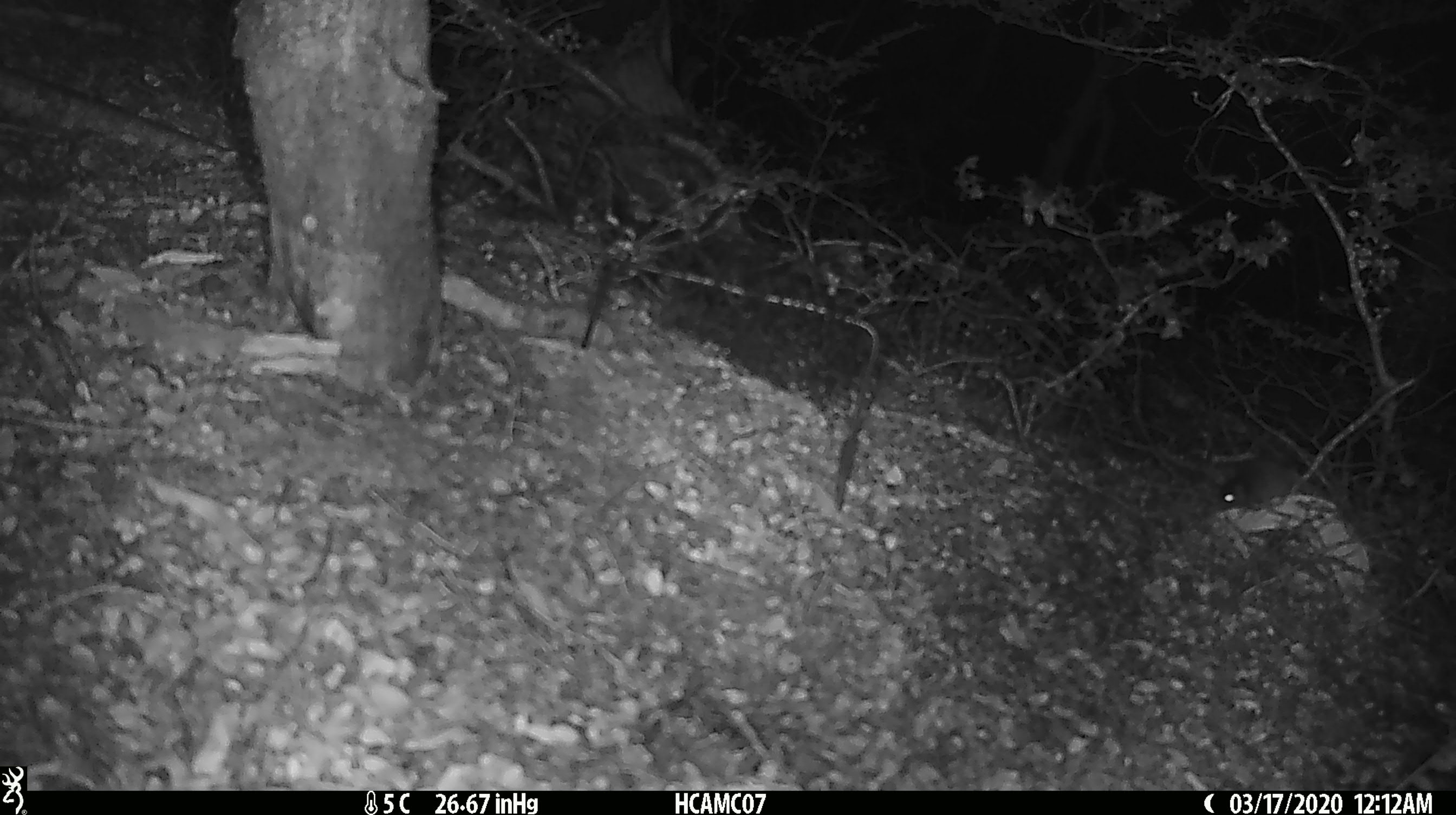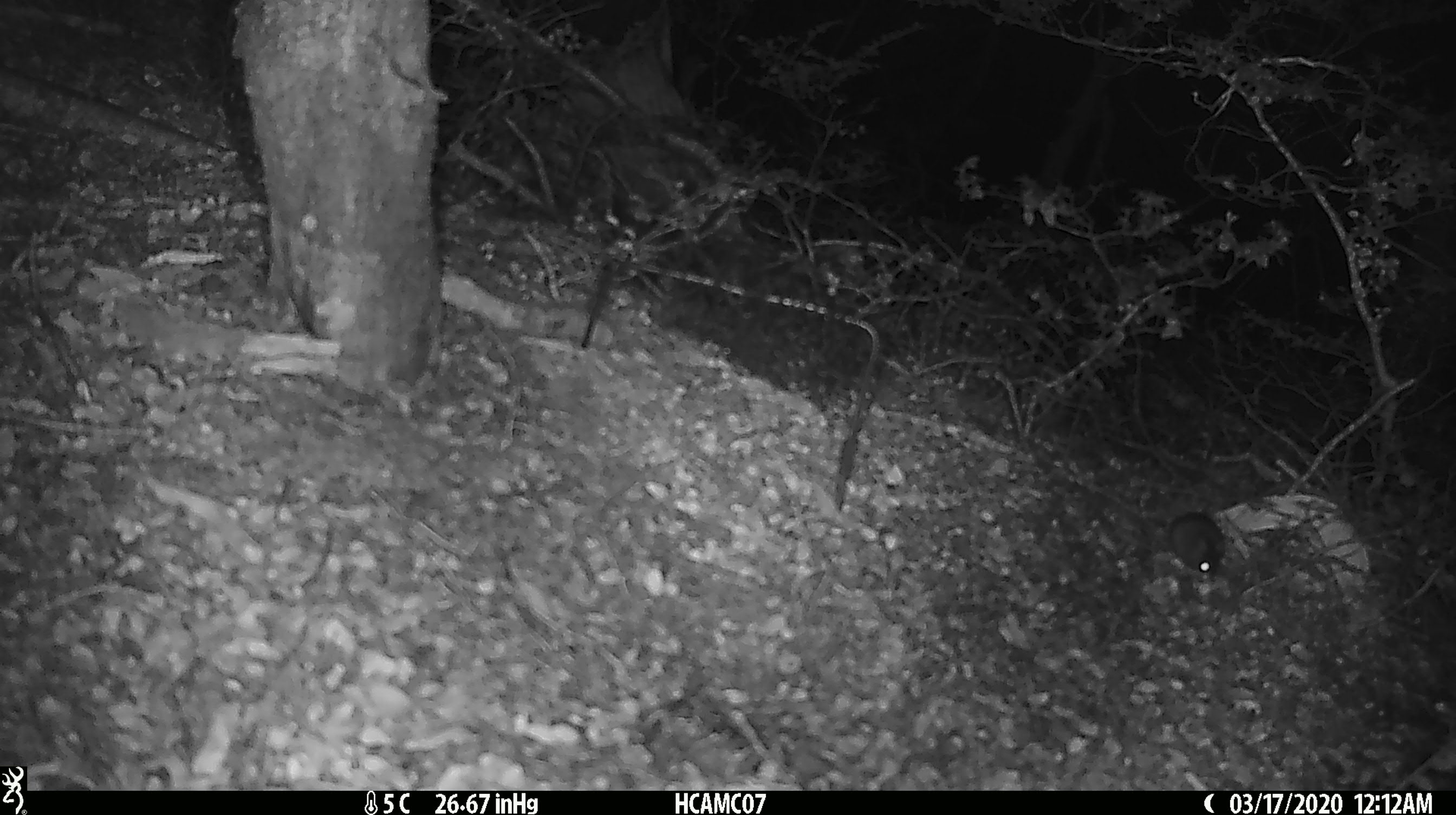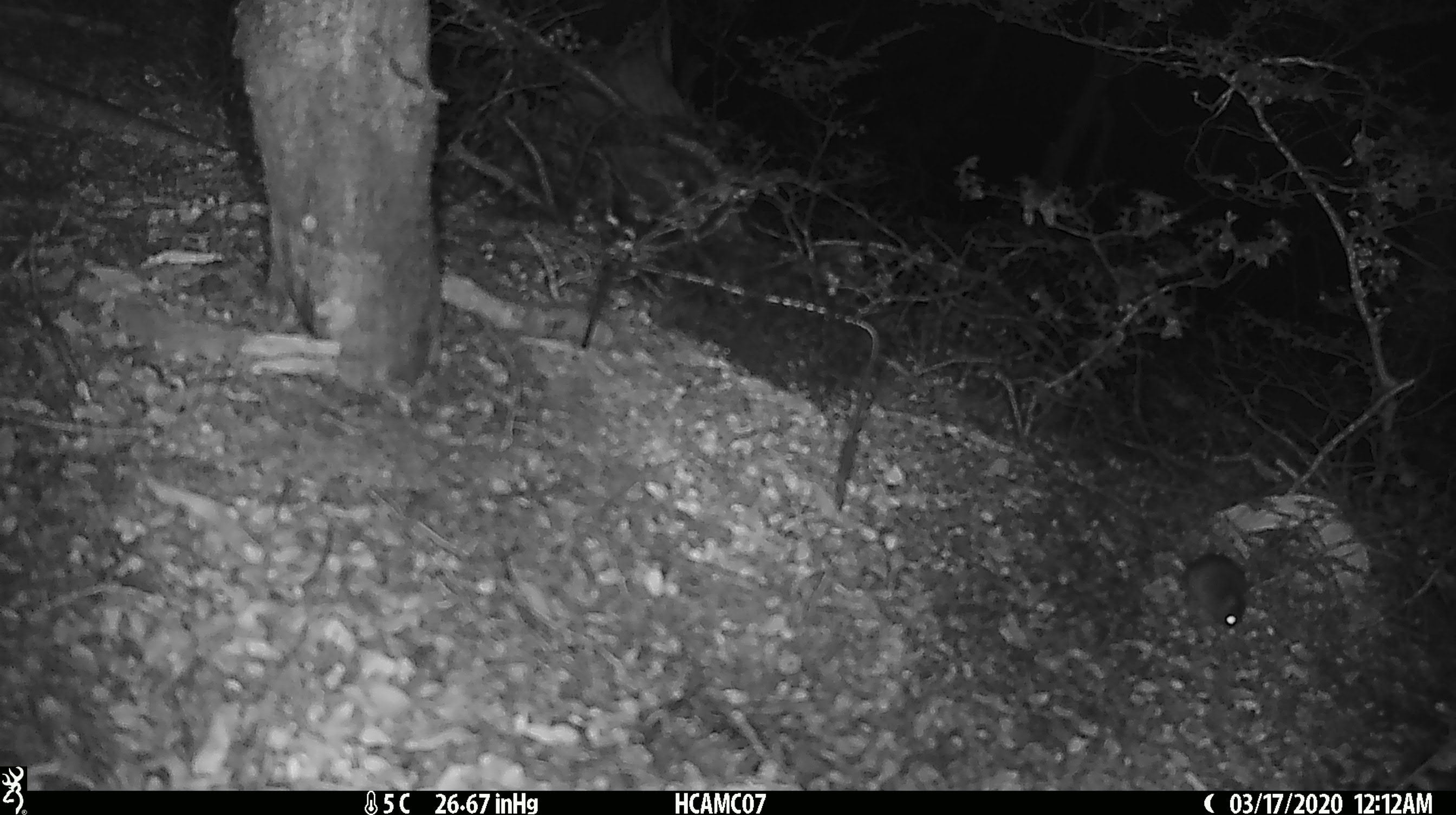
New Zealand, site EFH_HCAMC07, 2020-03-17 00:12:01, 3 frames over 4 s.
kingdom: Animalia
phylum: Chordata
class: Mammalia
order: Rodentia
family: Muridae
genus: Mus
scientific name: Mus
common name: mouse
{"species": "mouse (Mus)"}